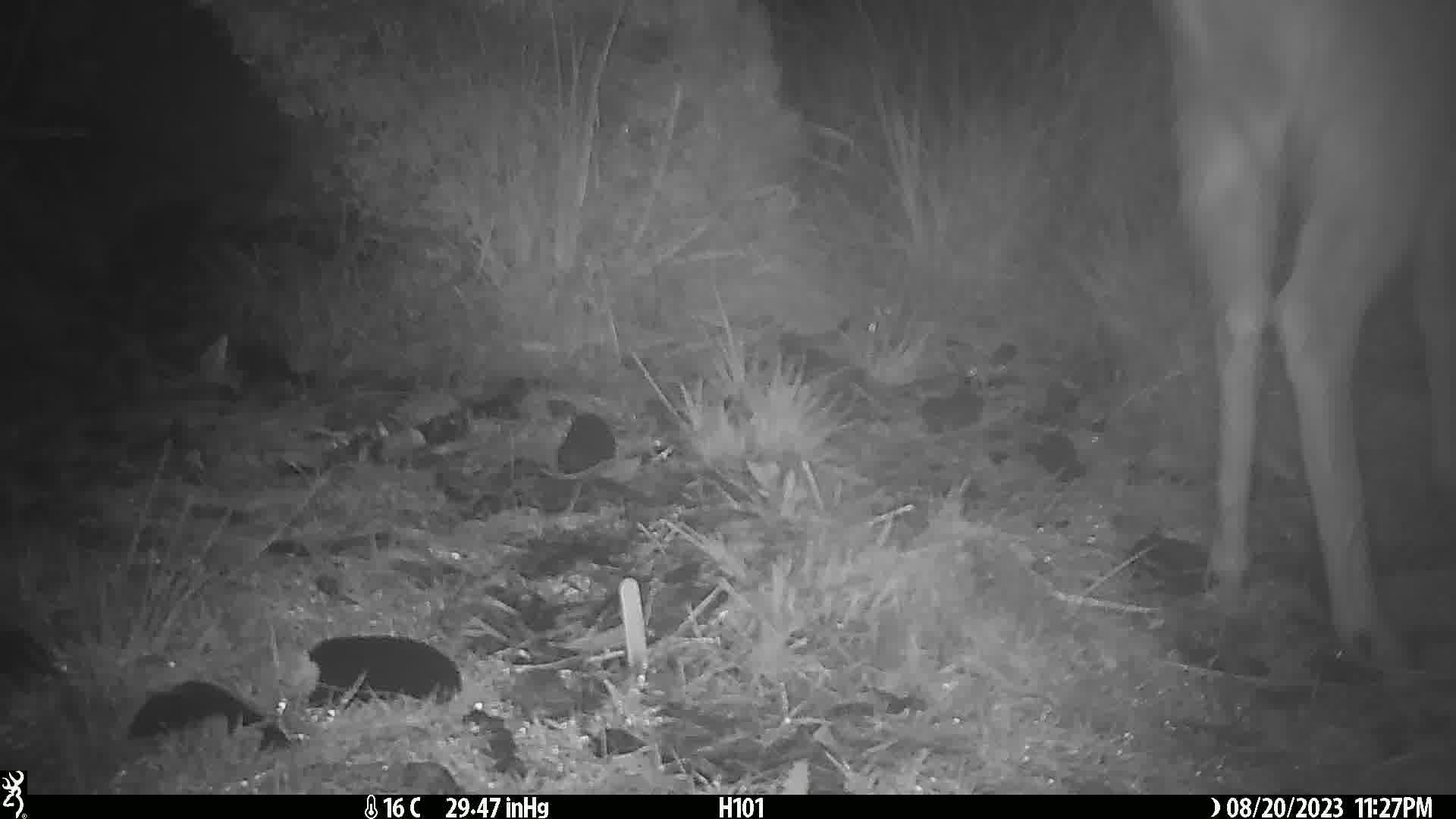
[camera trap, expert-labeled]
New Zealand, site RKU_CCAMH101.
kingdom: Animalia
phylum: Chordata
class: Mammalia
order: Artiodactyla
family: Cervidae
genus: Odocoileus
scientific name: Odocoileus virginianus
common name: white-tailed deer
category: white tailed deer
White tailed deer (white-tailed deer) (Odocoileus virginianus).